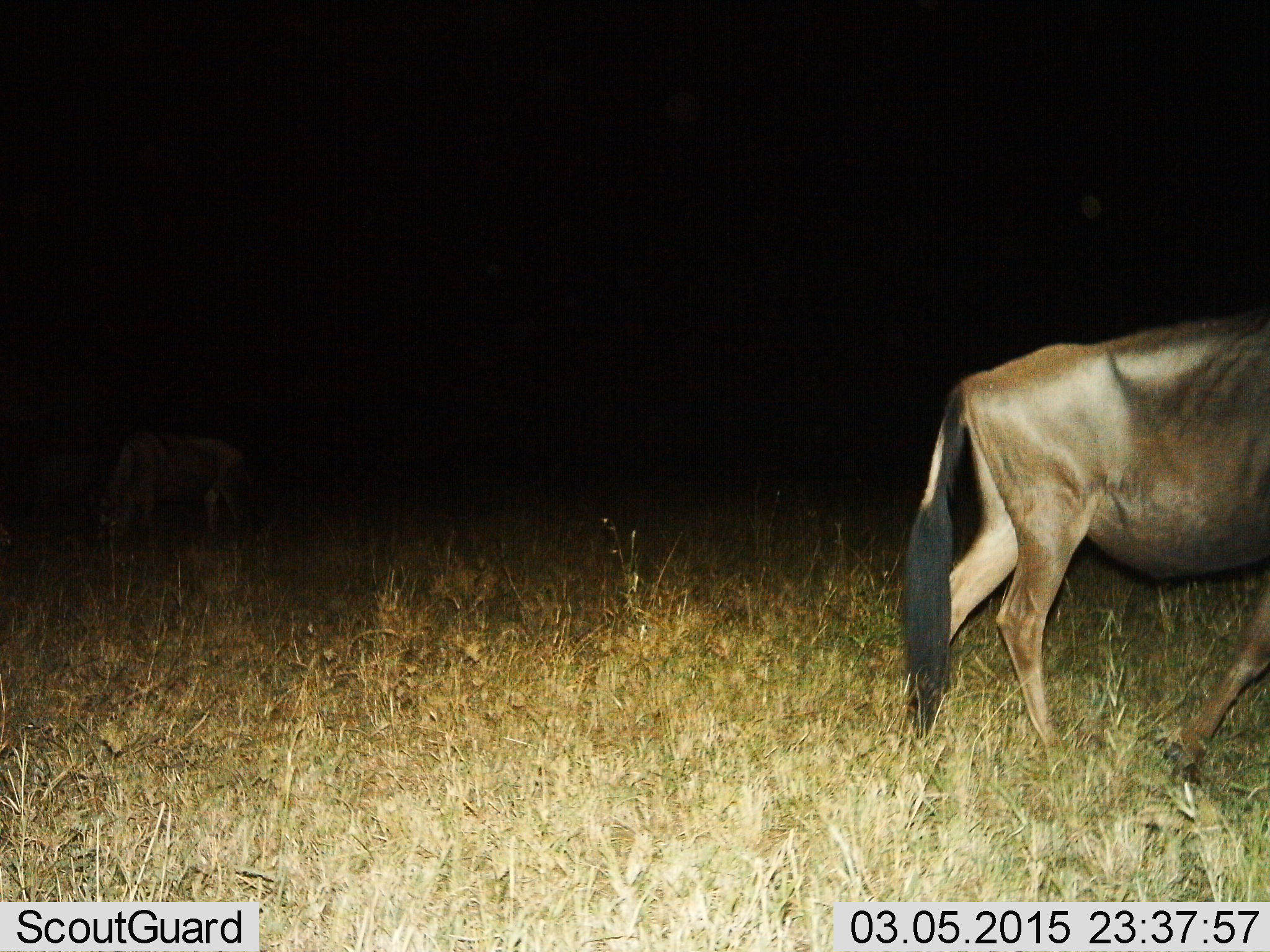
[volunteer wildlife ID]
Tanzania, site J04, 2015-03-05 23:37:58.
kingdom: Animalia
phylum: Chordata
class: Mammalia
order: Artiodactyla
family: Bovidae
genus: Connochaetes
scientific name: Connochaetes taurinus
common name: blue wildebeest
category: wildebeest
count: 2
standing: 40%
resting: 0%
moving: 50%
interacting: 10%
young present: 0%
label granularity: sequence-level